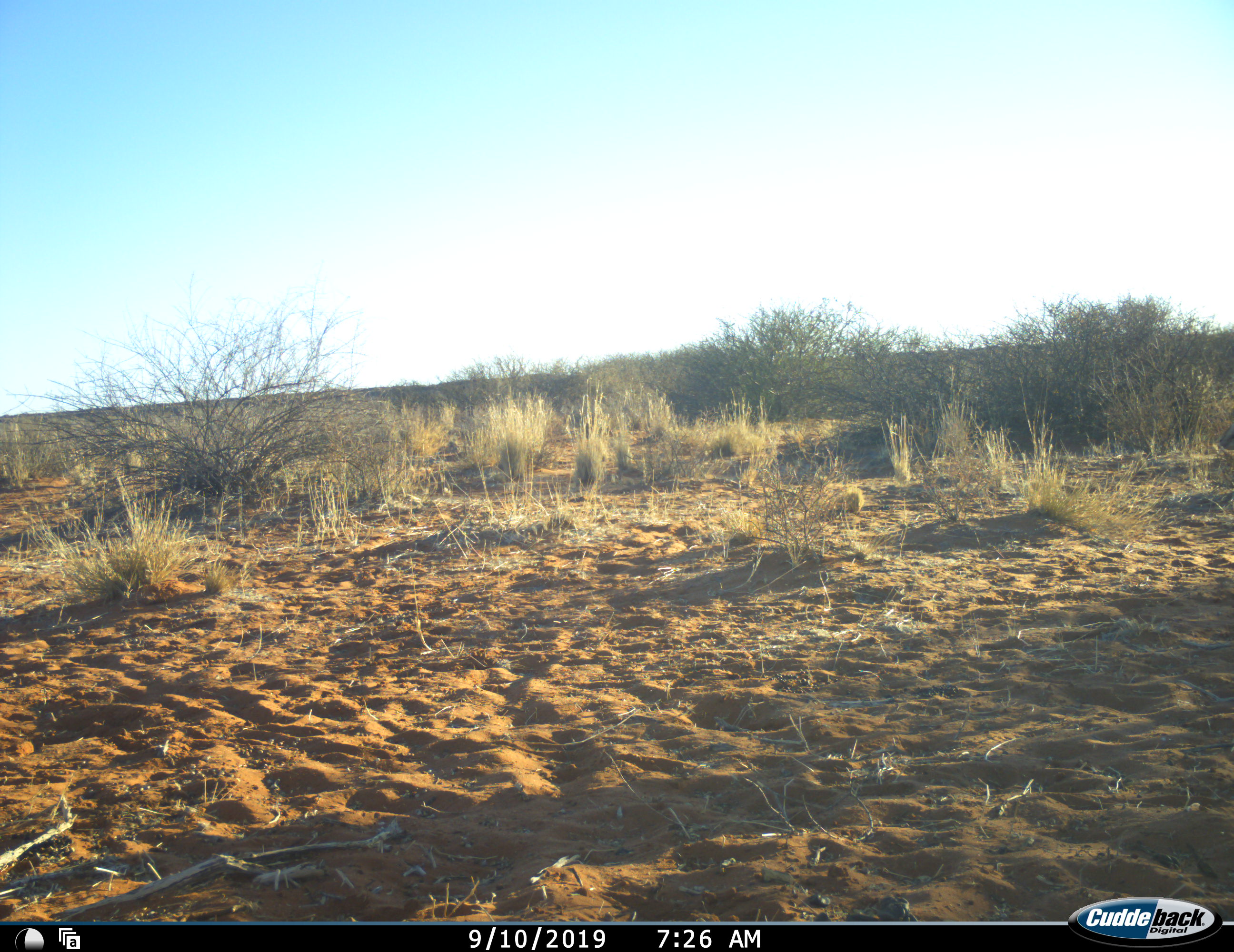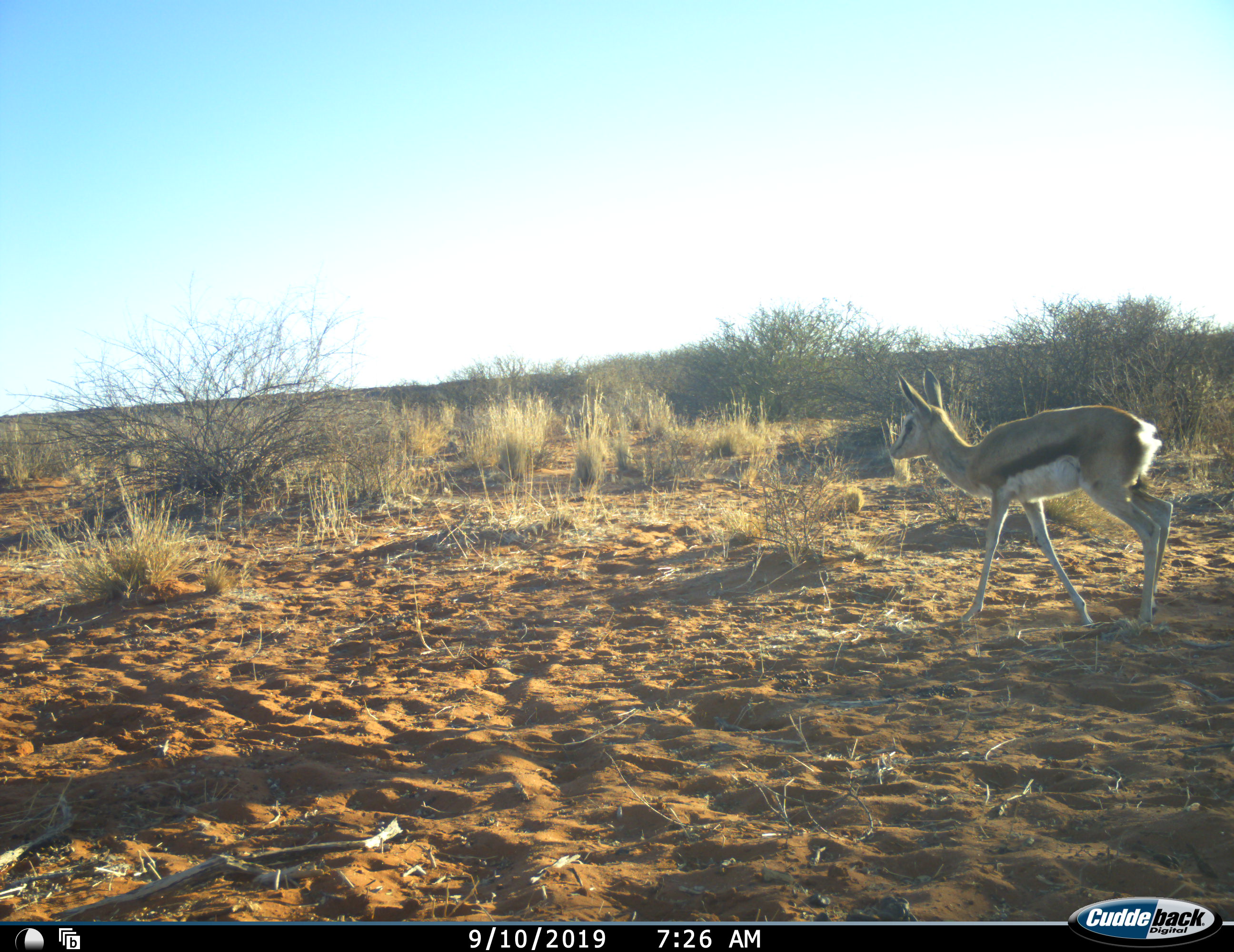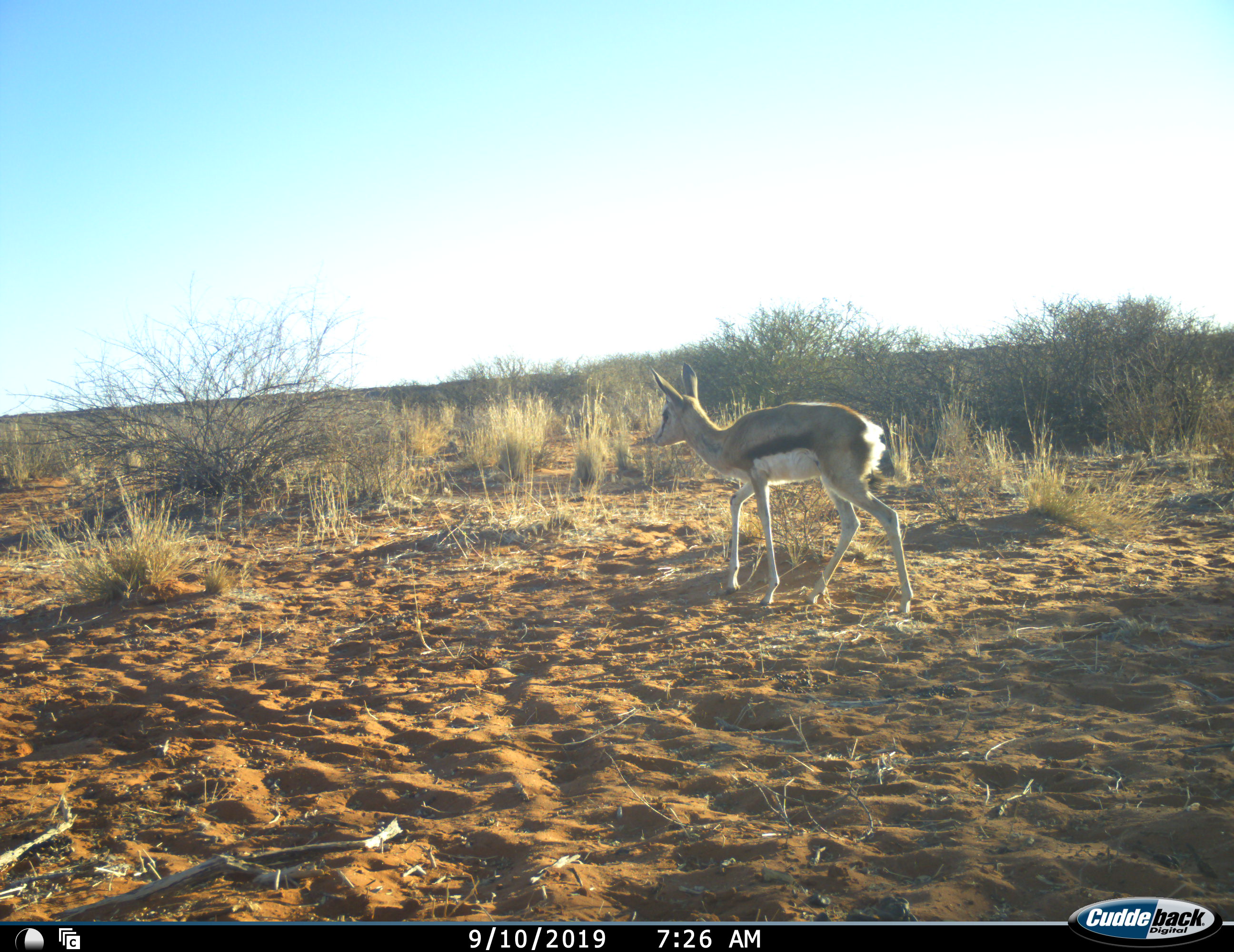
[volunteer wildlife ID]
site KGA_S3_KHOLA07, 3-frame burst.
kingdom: Animalia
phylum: Chordata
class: Mammalia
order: Artiodactyla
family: Bovidae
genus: Antidorcas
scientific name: Antidorcas marsupialis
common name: springbok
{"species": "springbok (Antidorcas marsupialis)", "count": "1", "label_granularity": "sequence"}